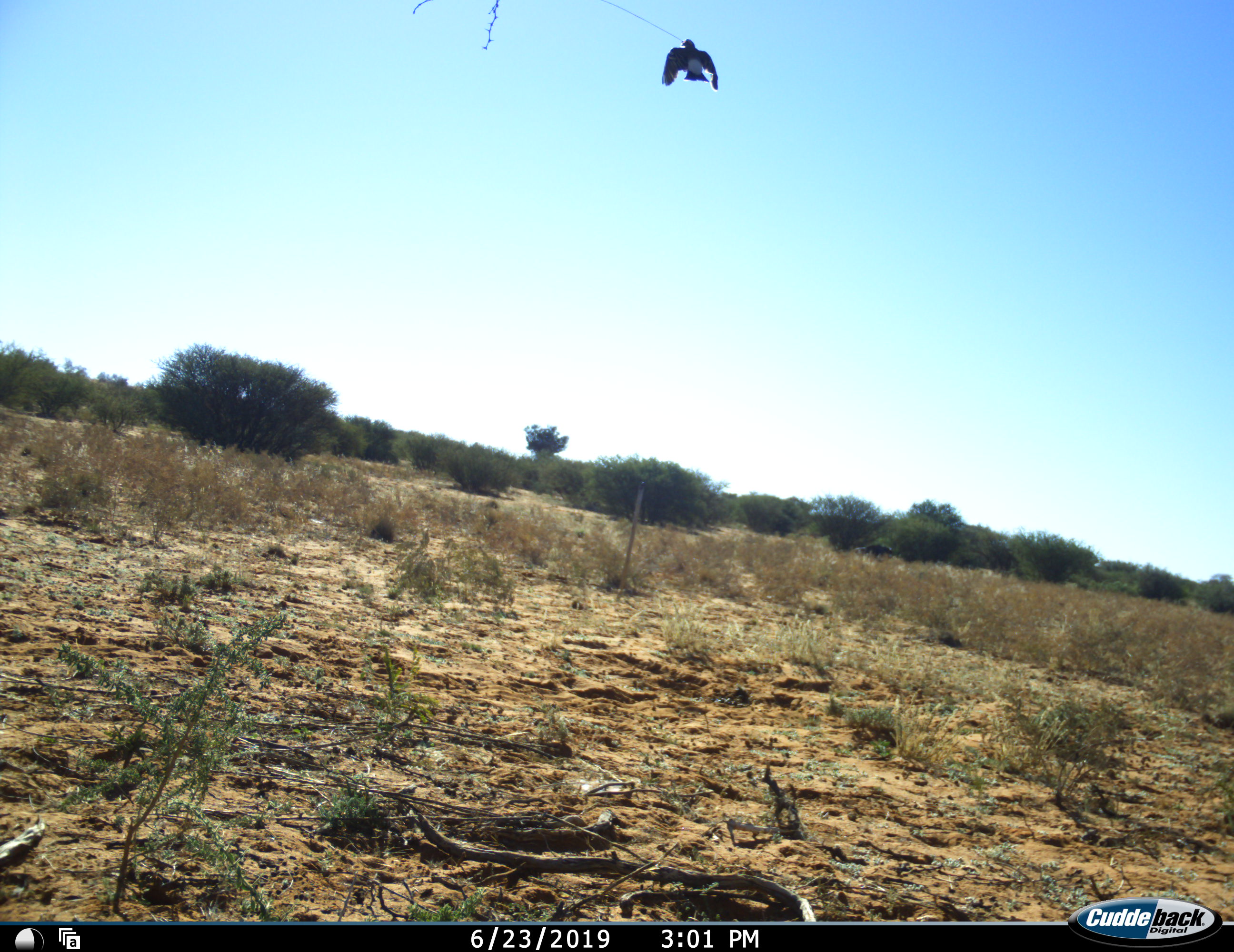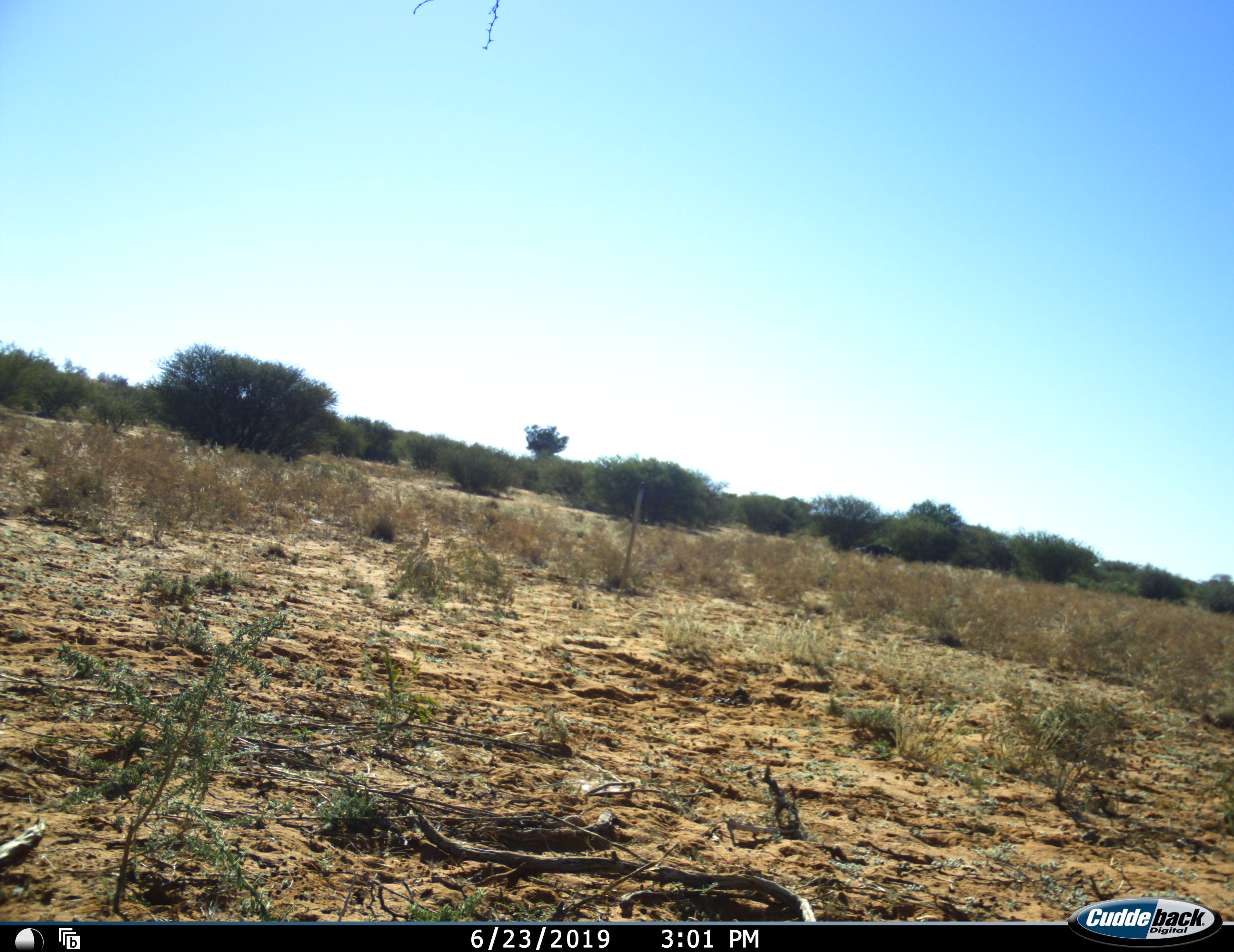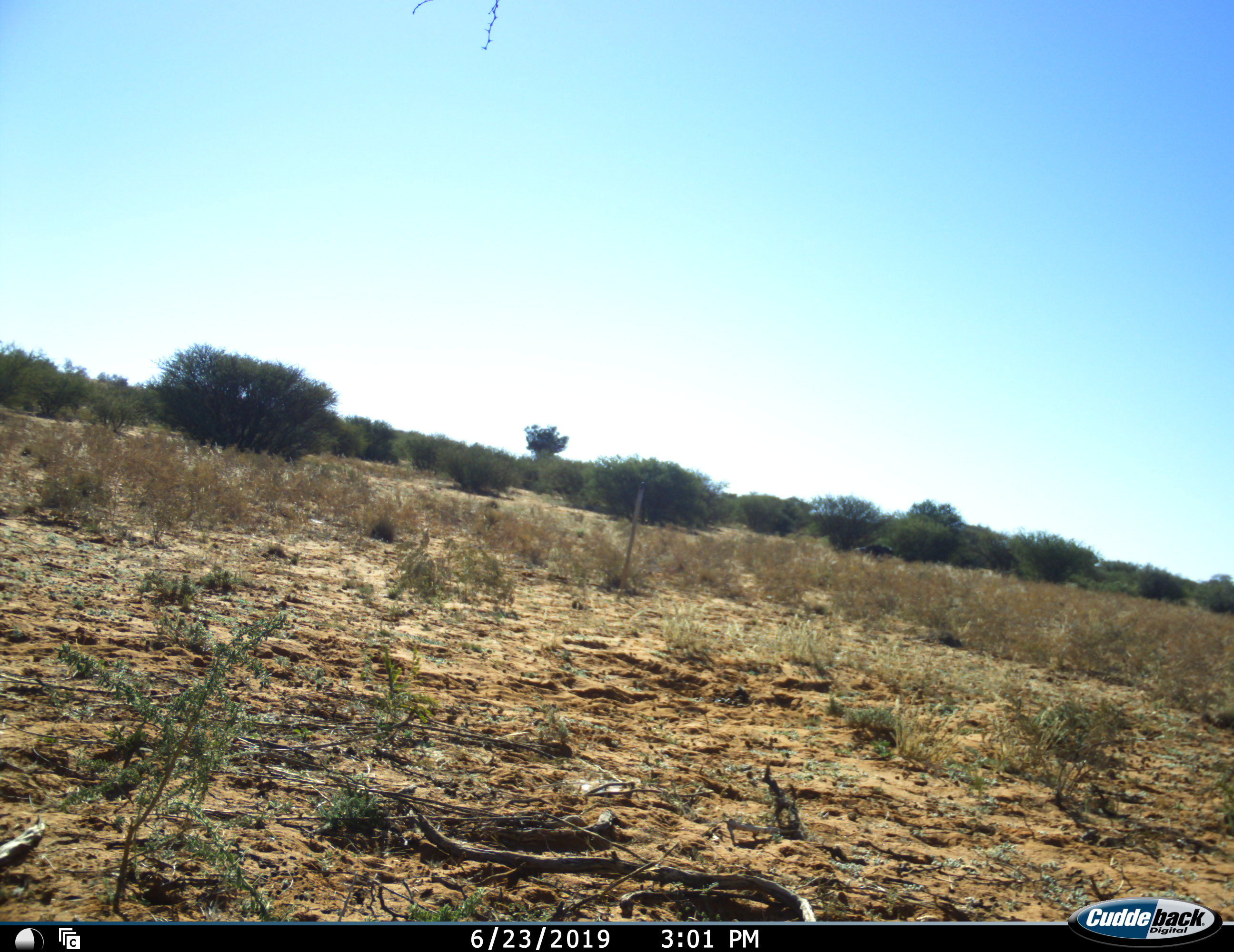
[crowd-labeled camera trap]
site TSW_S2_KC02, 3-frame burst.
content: unidentified animal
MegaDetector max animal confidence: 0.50